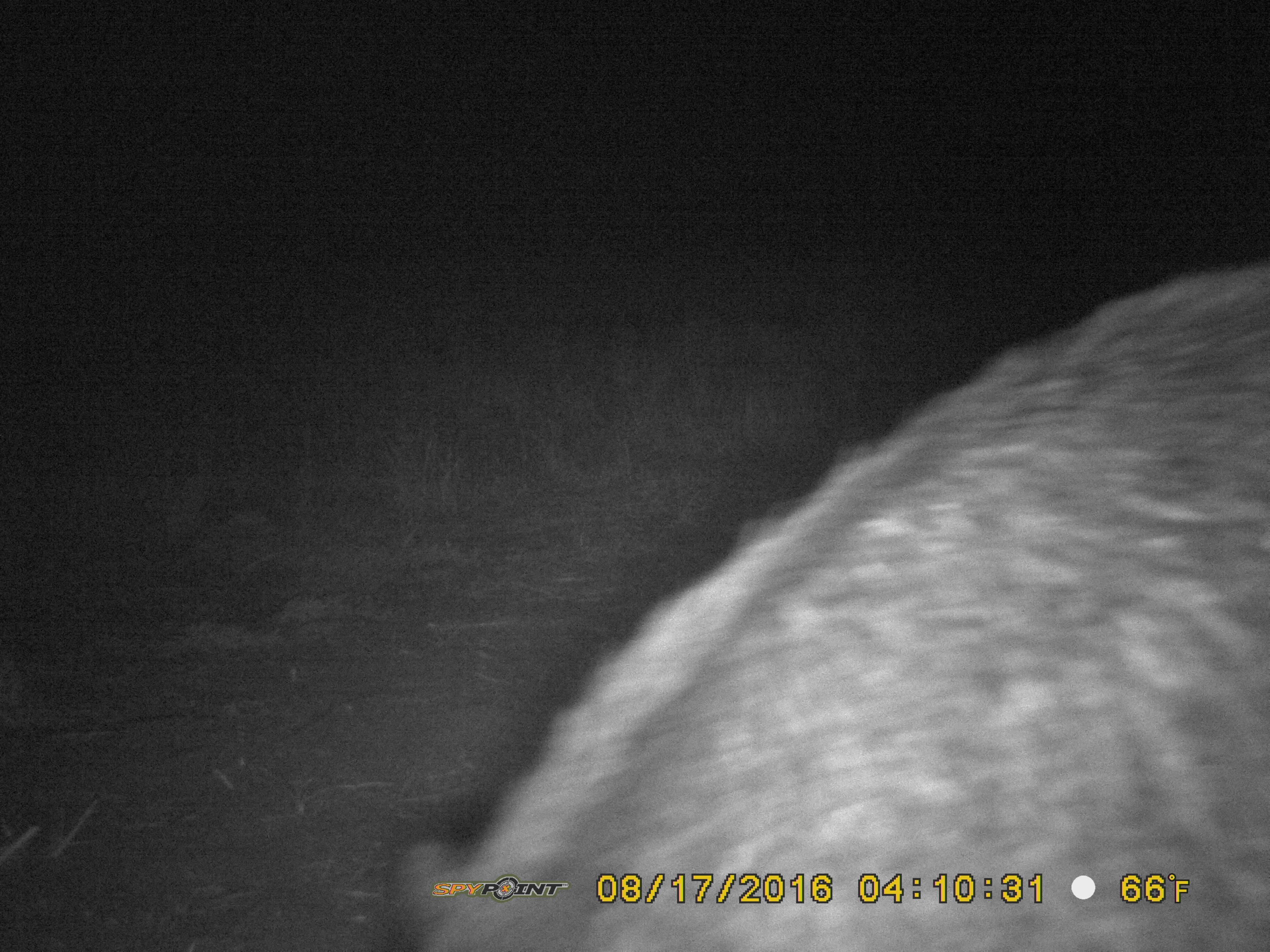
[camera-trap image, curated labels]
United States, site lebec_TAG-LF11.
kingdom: Animalia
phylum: Chordata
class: Mammalia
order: Artiodactyla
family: Suidae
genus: Sus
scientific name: Sus scrofa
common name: wild boar